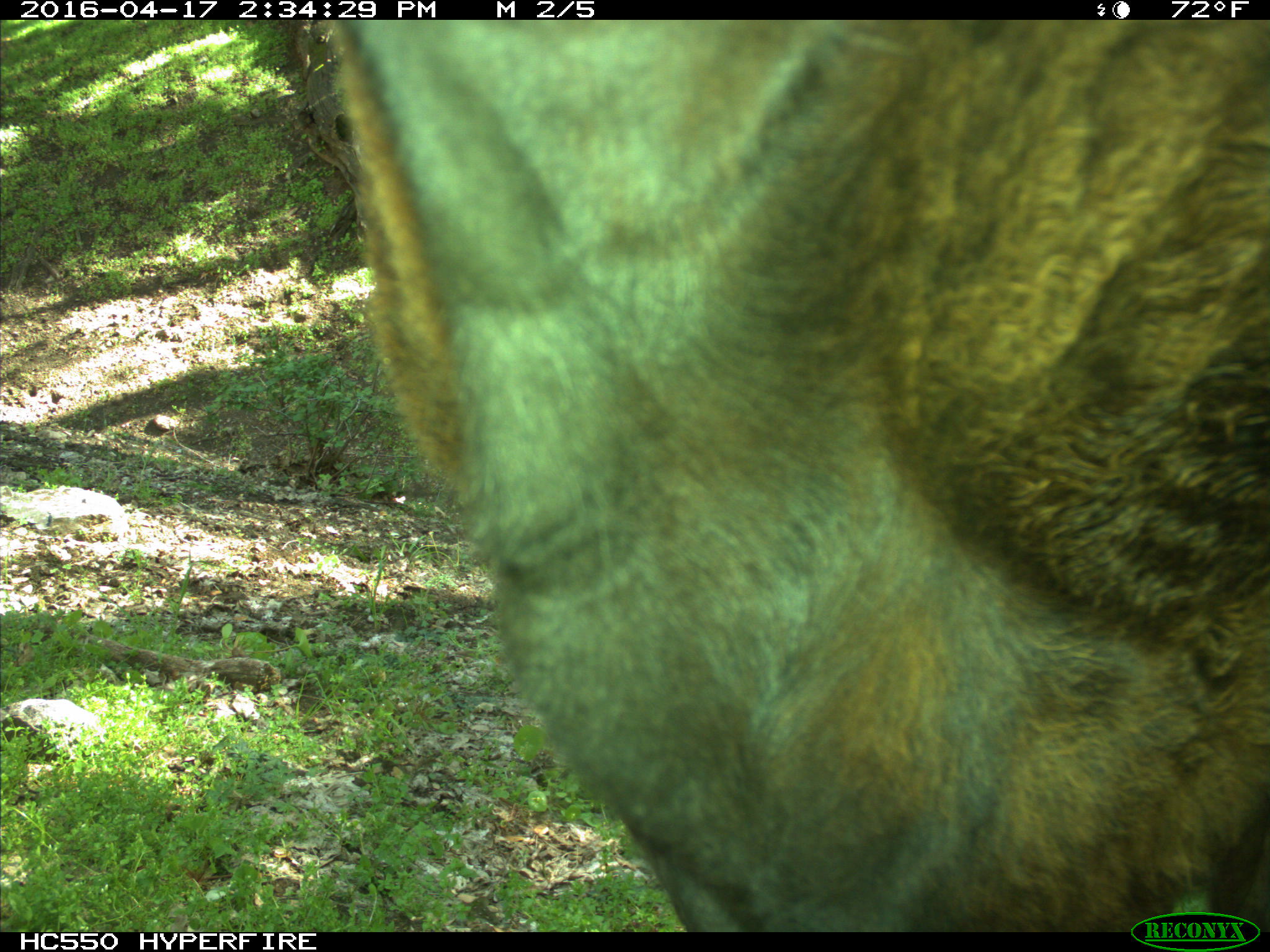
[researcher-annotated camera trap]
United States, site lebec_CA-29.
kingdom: Animalia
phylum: Chordata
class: Mammalia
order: Artiodactyla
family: Bovidae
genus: Bos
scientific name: Bos taurus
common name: domestic cow